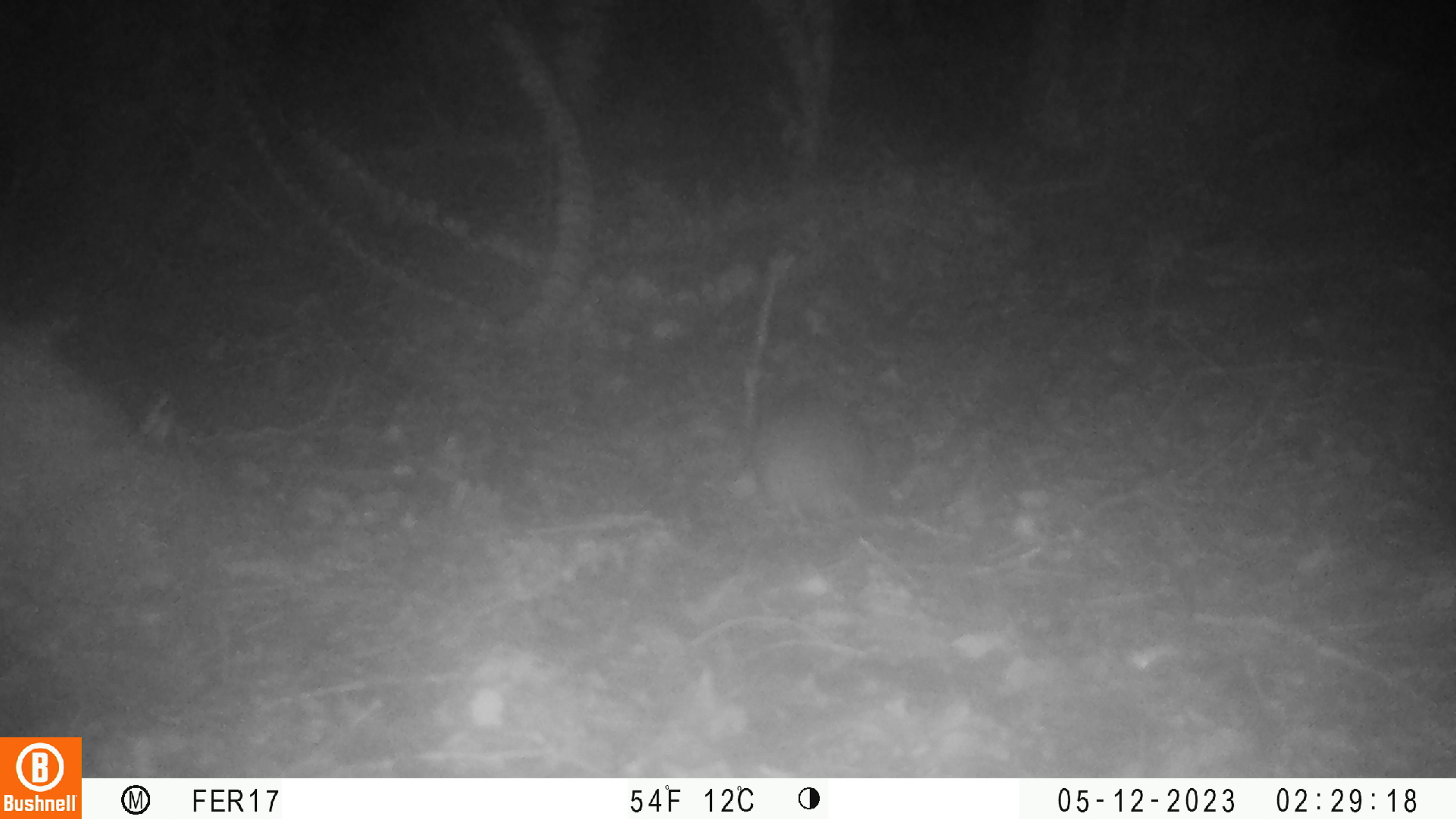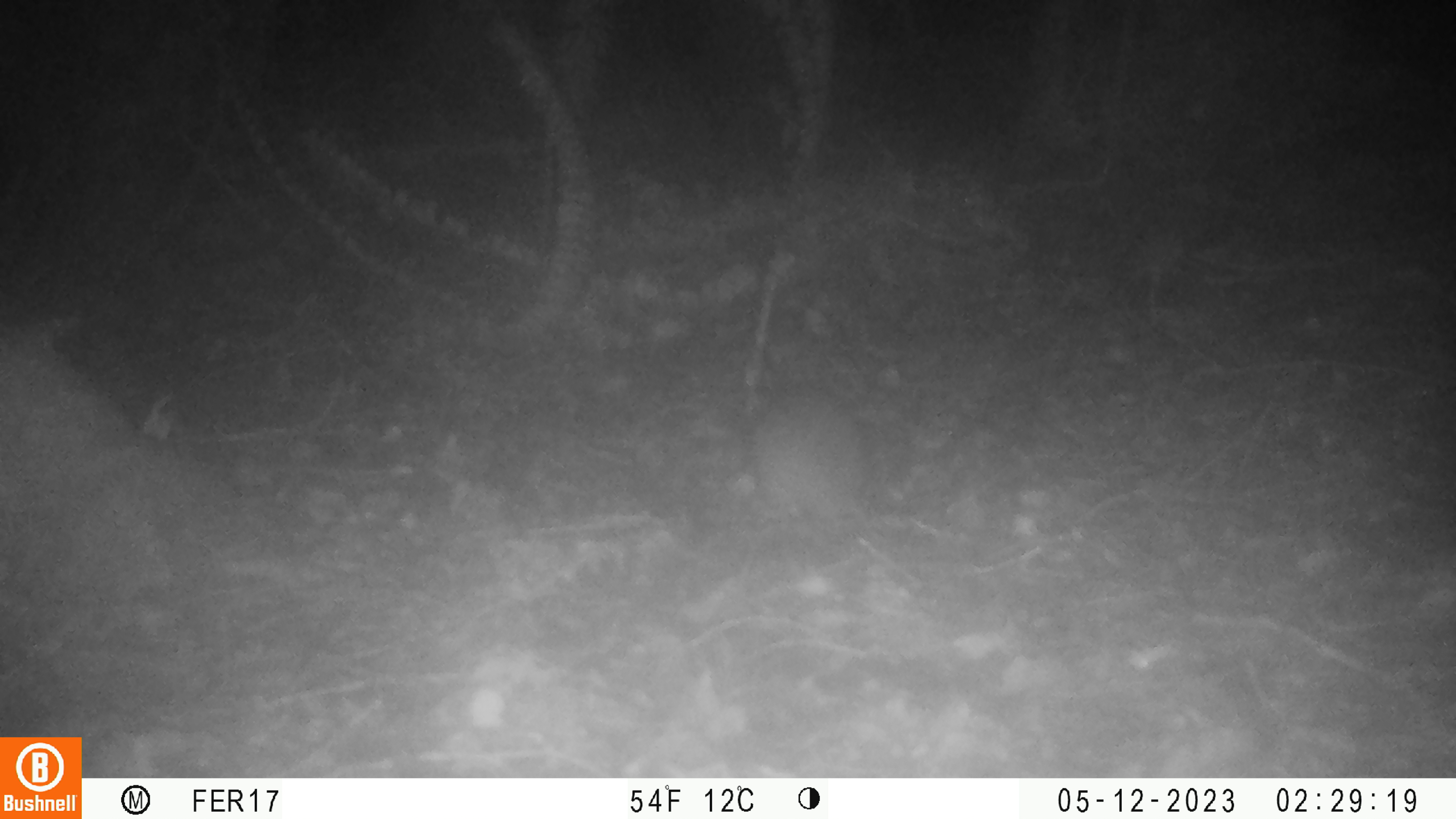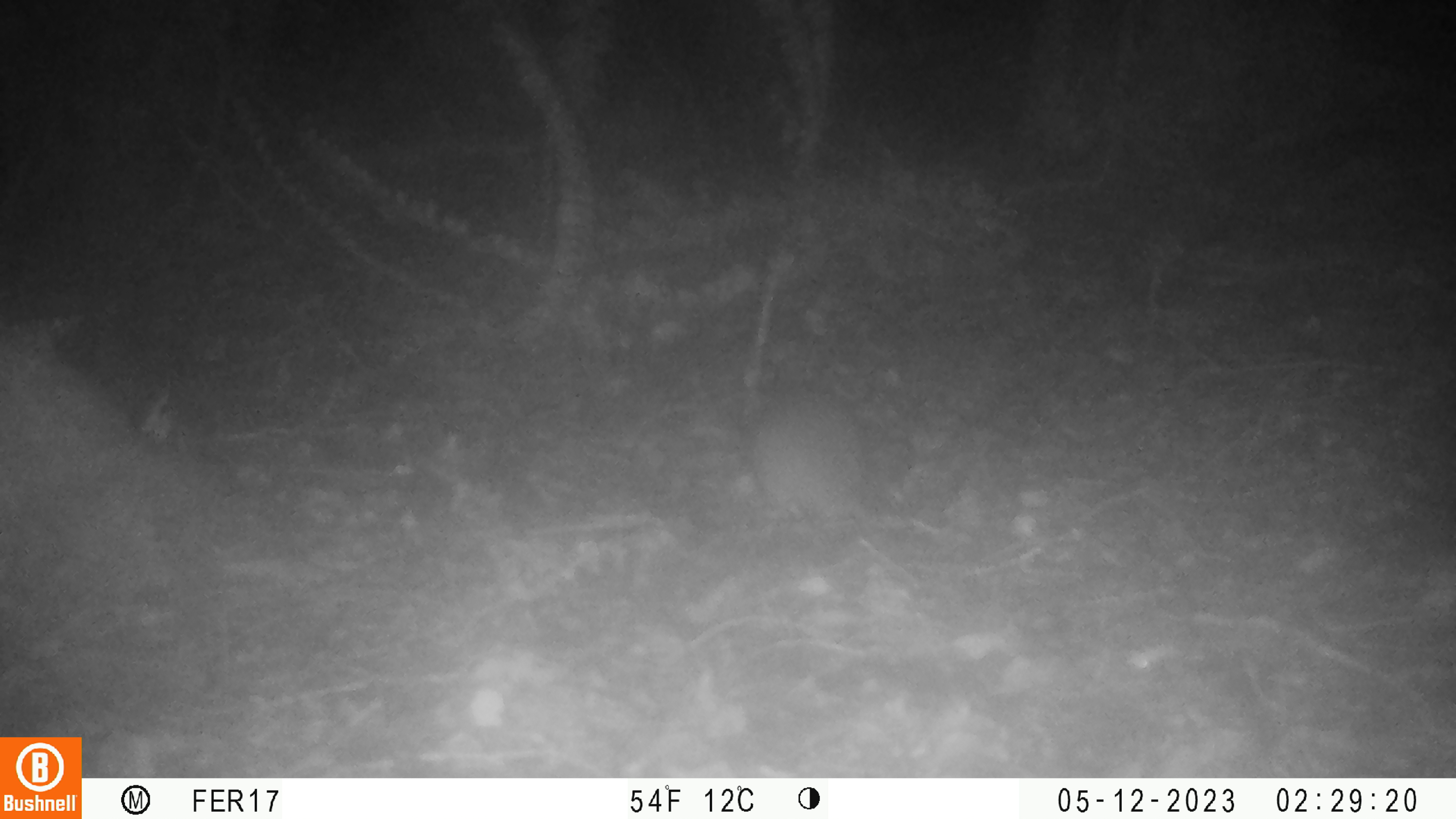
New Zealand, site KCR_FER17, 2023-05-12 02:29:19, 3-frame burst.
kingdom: Animalia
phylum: Chordata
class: Mammalia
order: Rodentia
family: Muridae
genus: Rattus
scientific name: Rattus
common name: rat